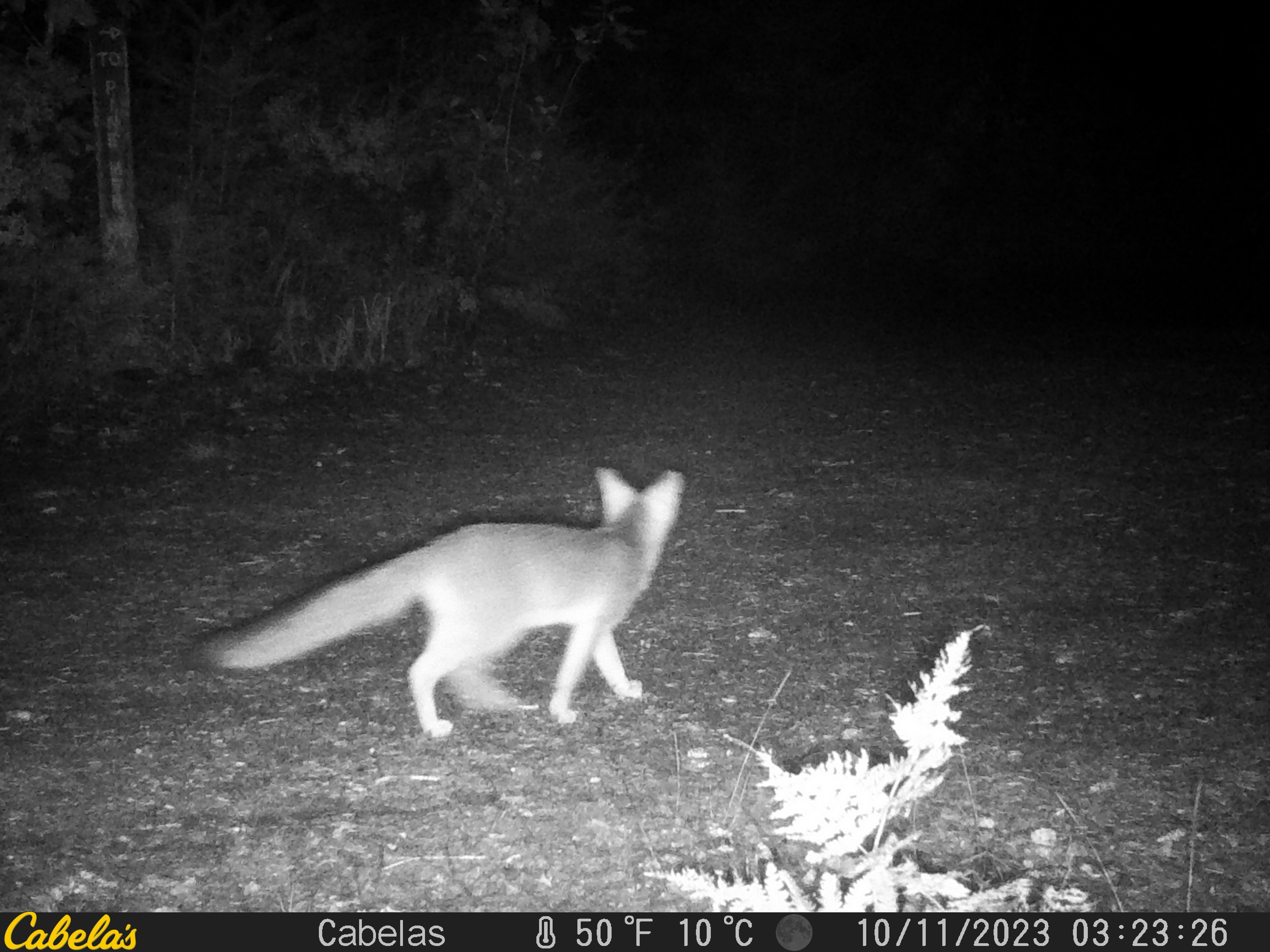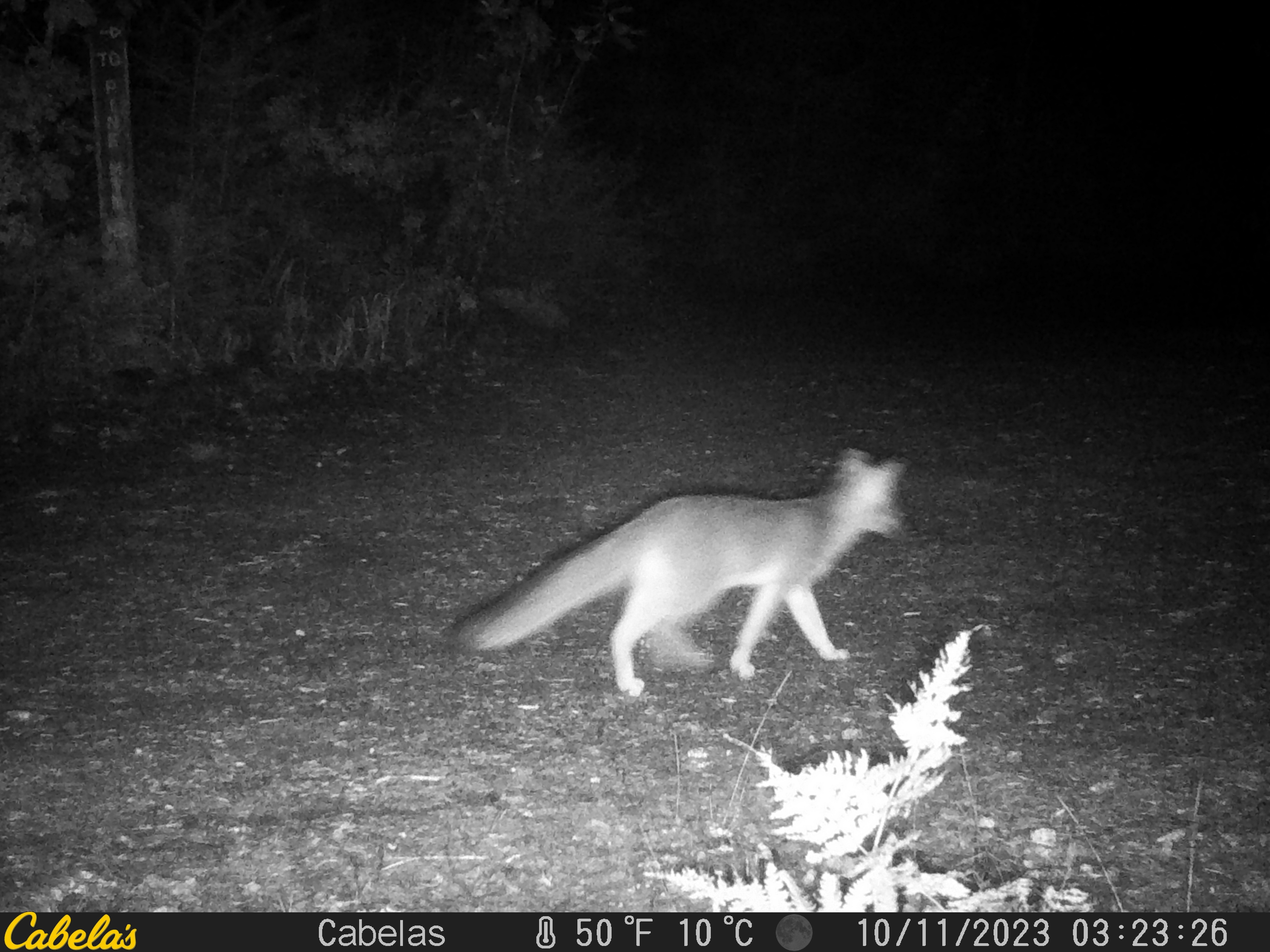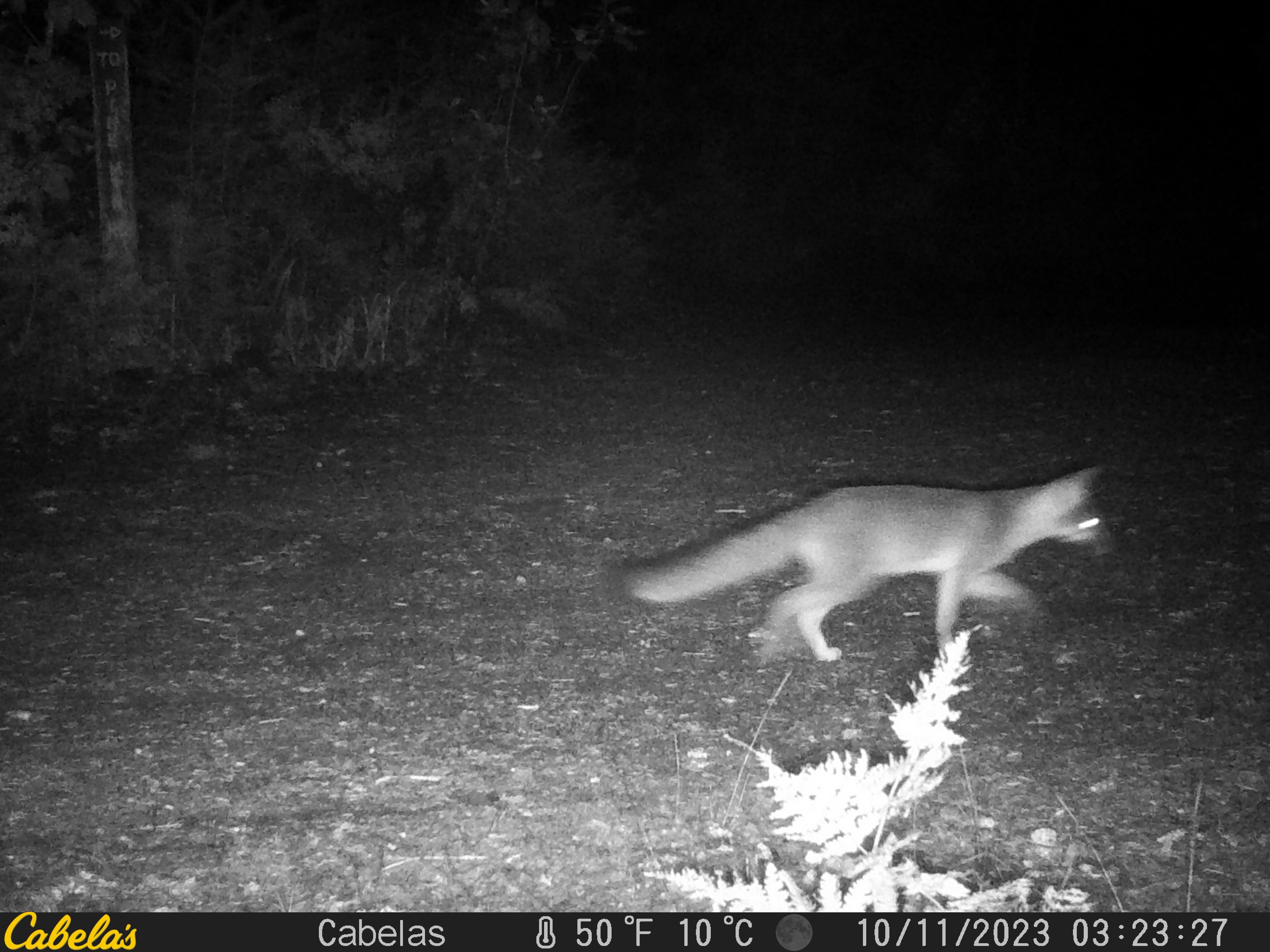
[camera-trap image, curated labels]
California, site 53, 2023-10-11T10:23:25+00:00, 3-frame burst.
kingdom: Animalia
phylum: Chordata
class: Mammalia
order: Carnivora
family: Canidae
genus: Urocyon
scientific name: Urocyon cinereoargenteus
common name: gray fox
Gray fox (Urocyon cinereoargenteus).